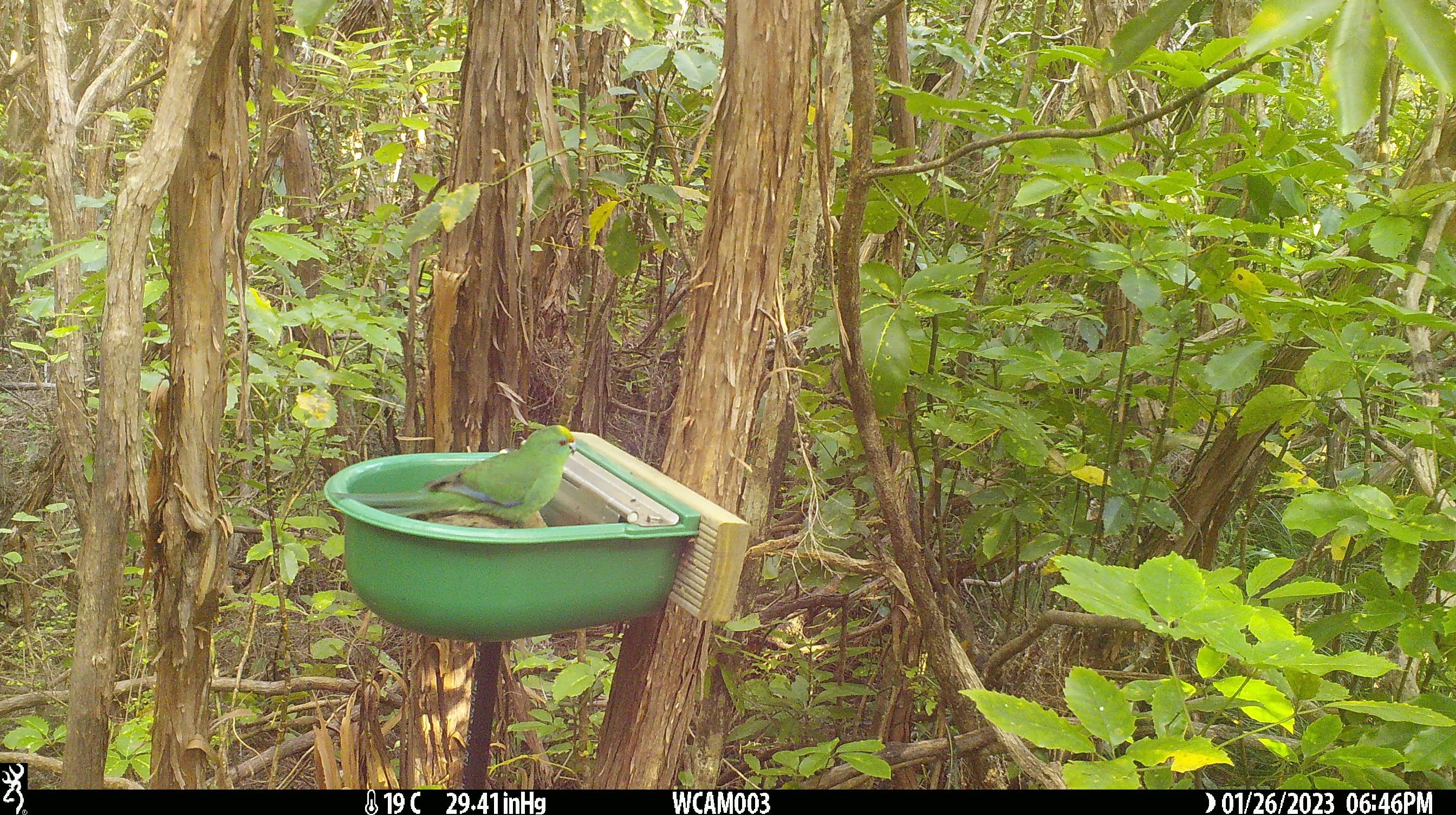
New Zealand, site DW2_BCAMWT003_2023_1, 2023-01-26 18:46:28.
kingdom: Animalia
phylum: Chordata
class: Aves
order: Psittaciformes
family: Psittaculidae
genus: Cyanoramphus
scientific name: Cyanoramphus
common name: parakeet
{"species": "parakeet (Cyanoramphus)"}